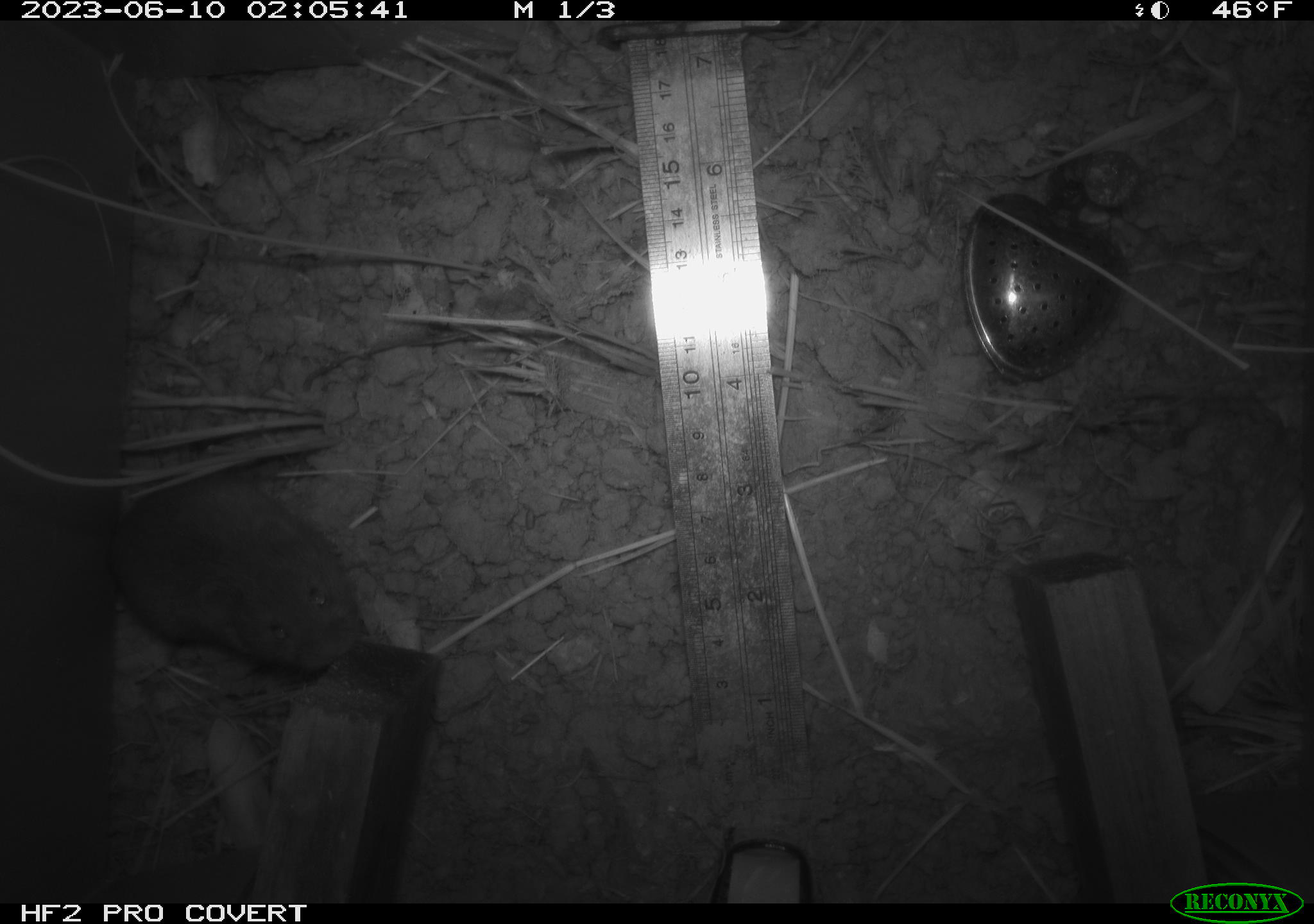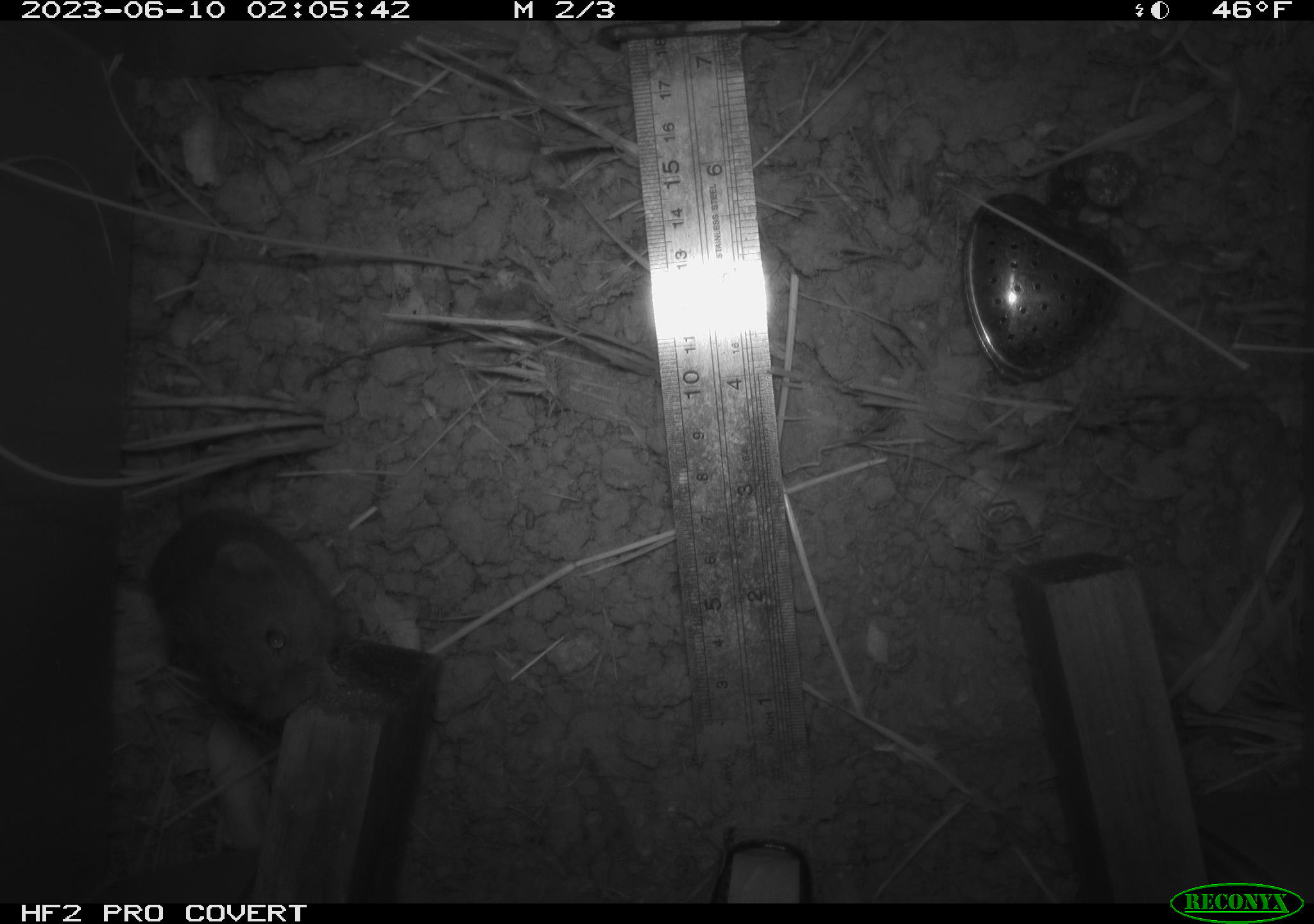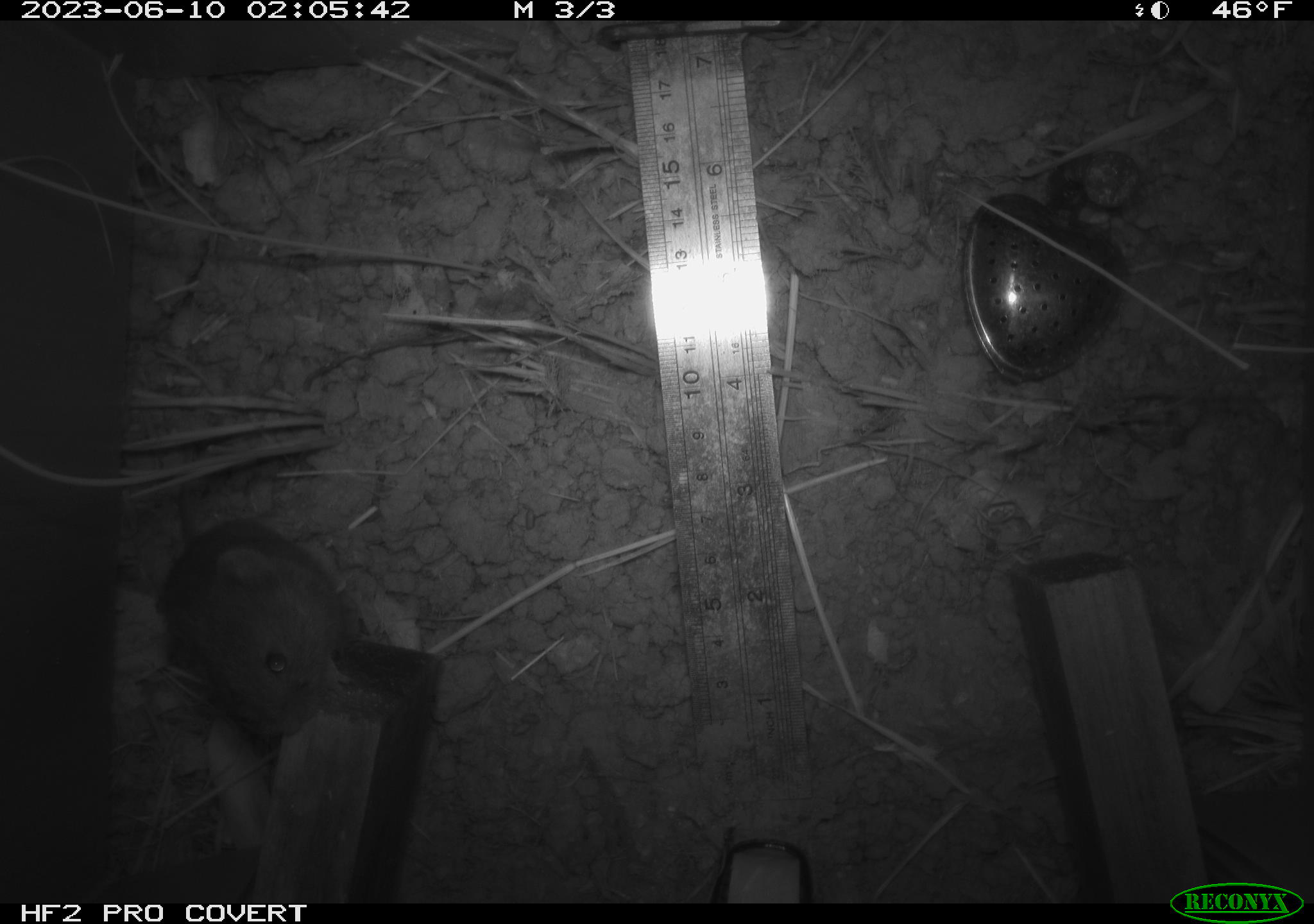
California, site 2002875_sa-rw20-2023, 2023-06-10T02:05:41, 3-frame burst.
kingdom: Animalia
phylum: Chordata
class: Mammalia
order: Rodentia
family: Cricetidae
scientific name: Arvicolinae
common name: voles, lemmings, and muskrats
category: arvicolinae subfamily